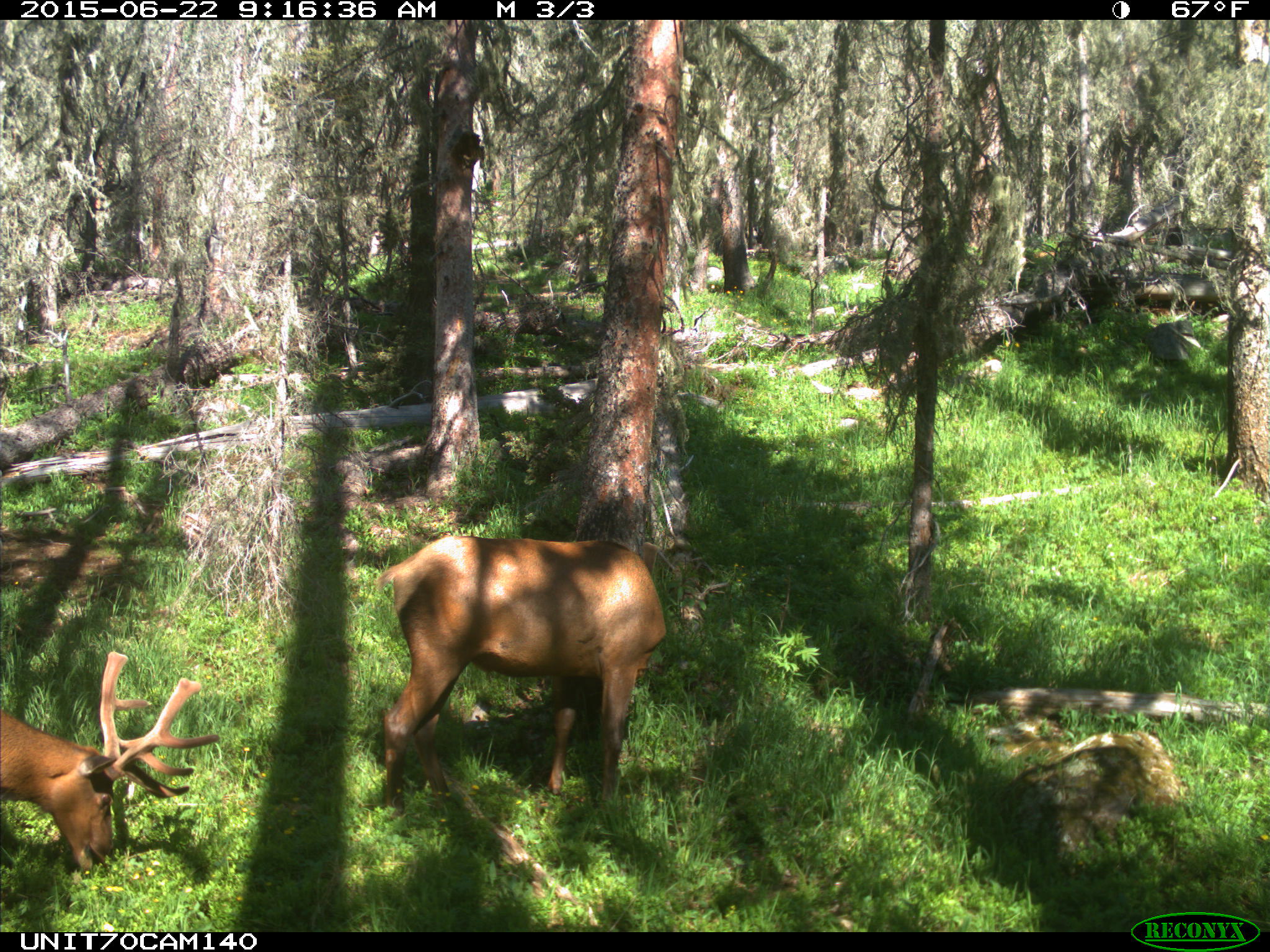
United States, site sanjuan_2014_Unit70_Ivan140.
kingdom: Animalia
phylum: Chordata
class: Mammalia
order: Artiodactyla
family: Cervidae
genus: Cervus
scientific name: Cervus elaphus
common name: red deer